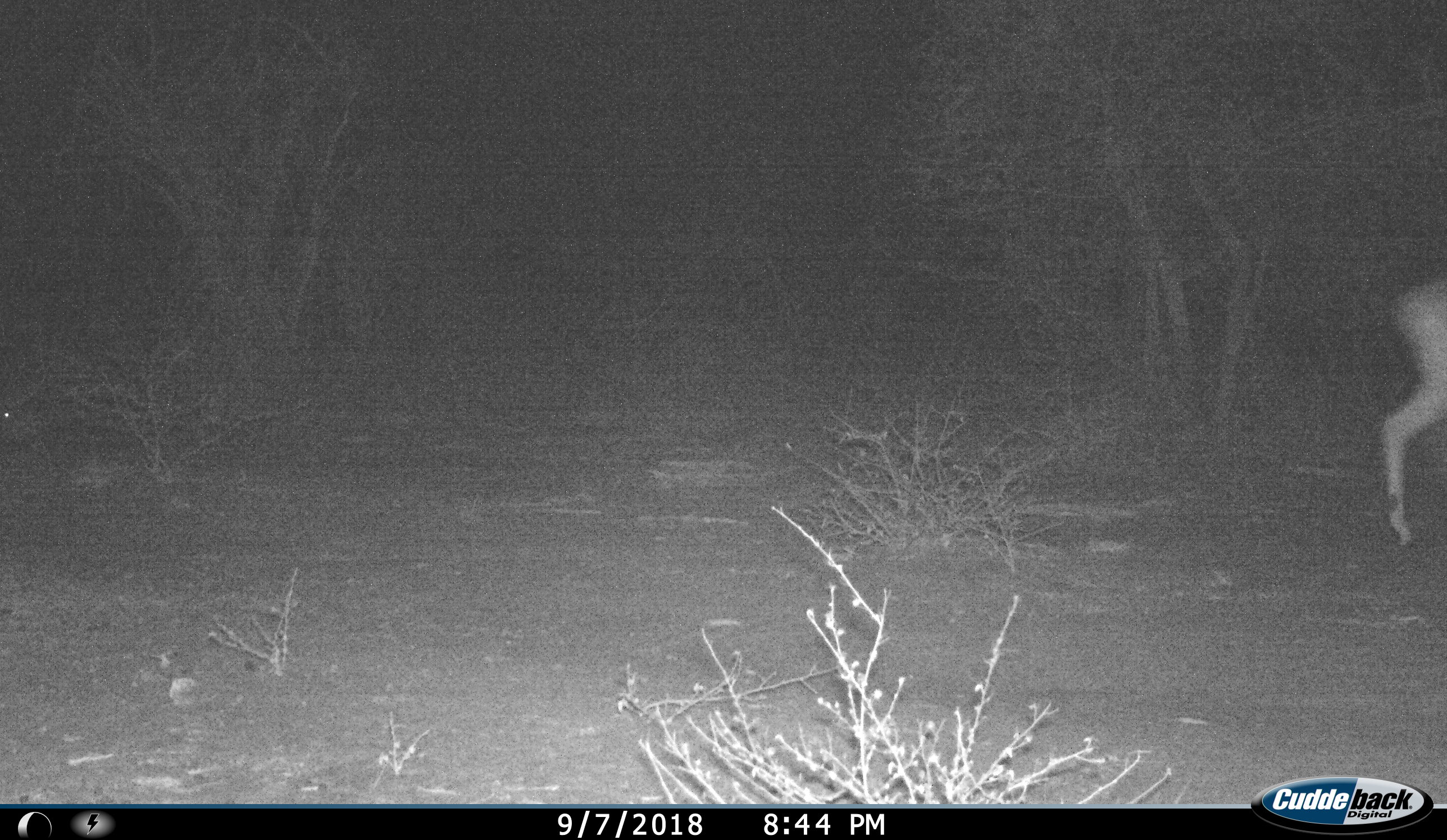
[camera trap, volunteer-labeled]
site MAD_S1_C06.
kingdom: Animalia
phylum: Chordata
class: Mammalia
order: Artiodactyla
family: Bovidae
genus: Aepyceros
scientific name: Aepyceros melampus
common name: impala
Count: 1.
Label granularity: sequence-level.